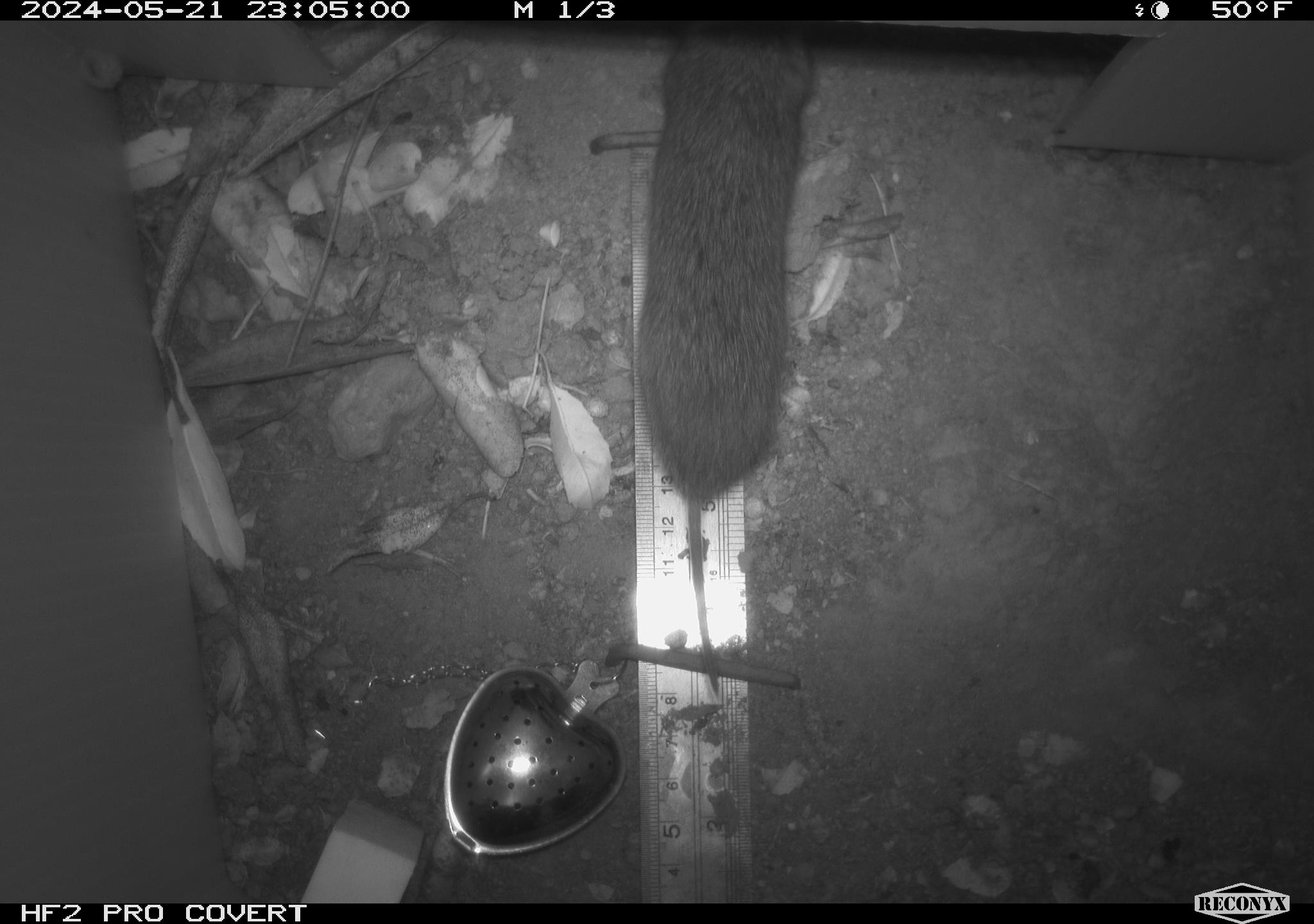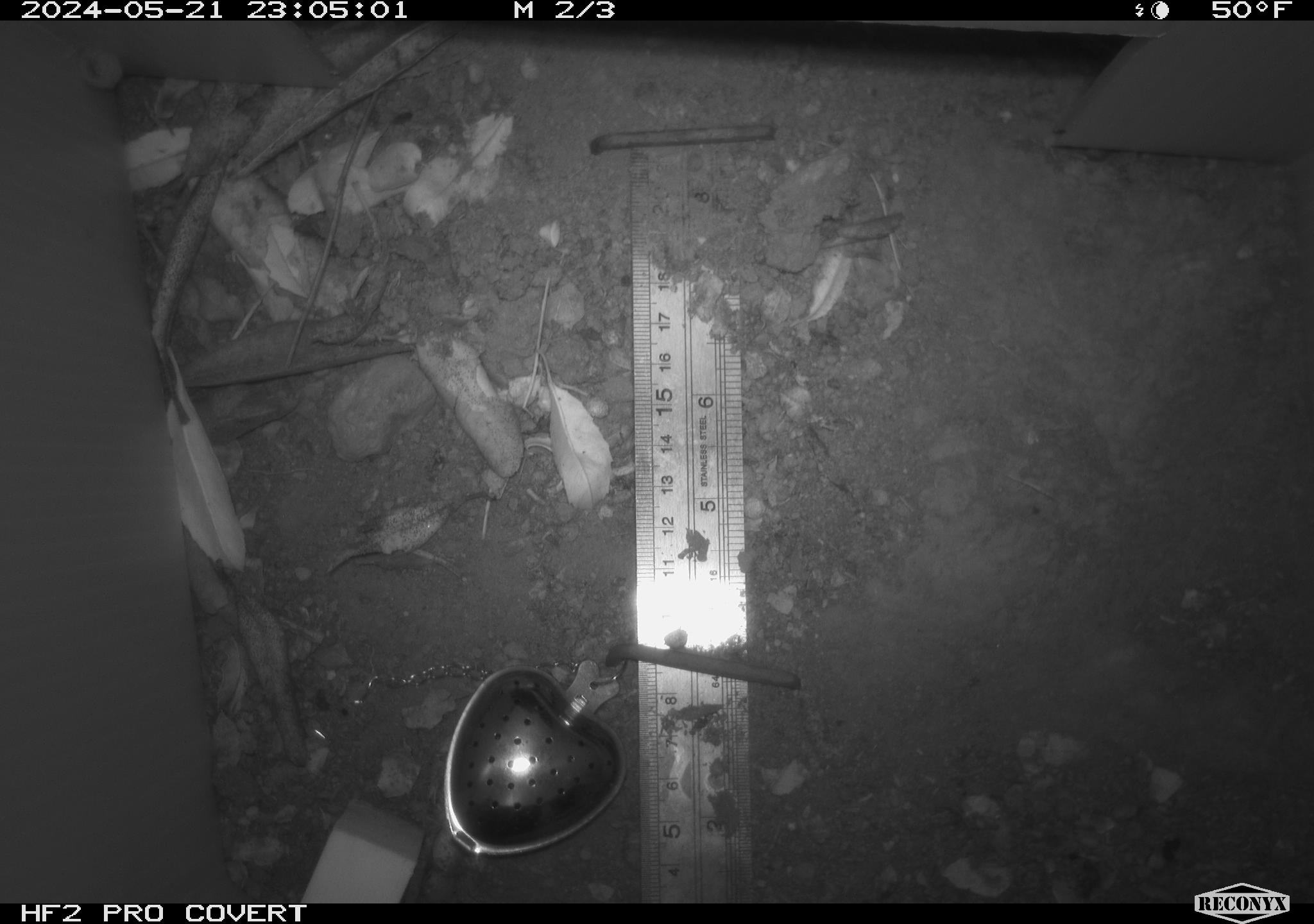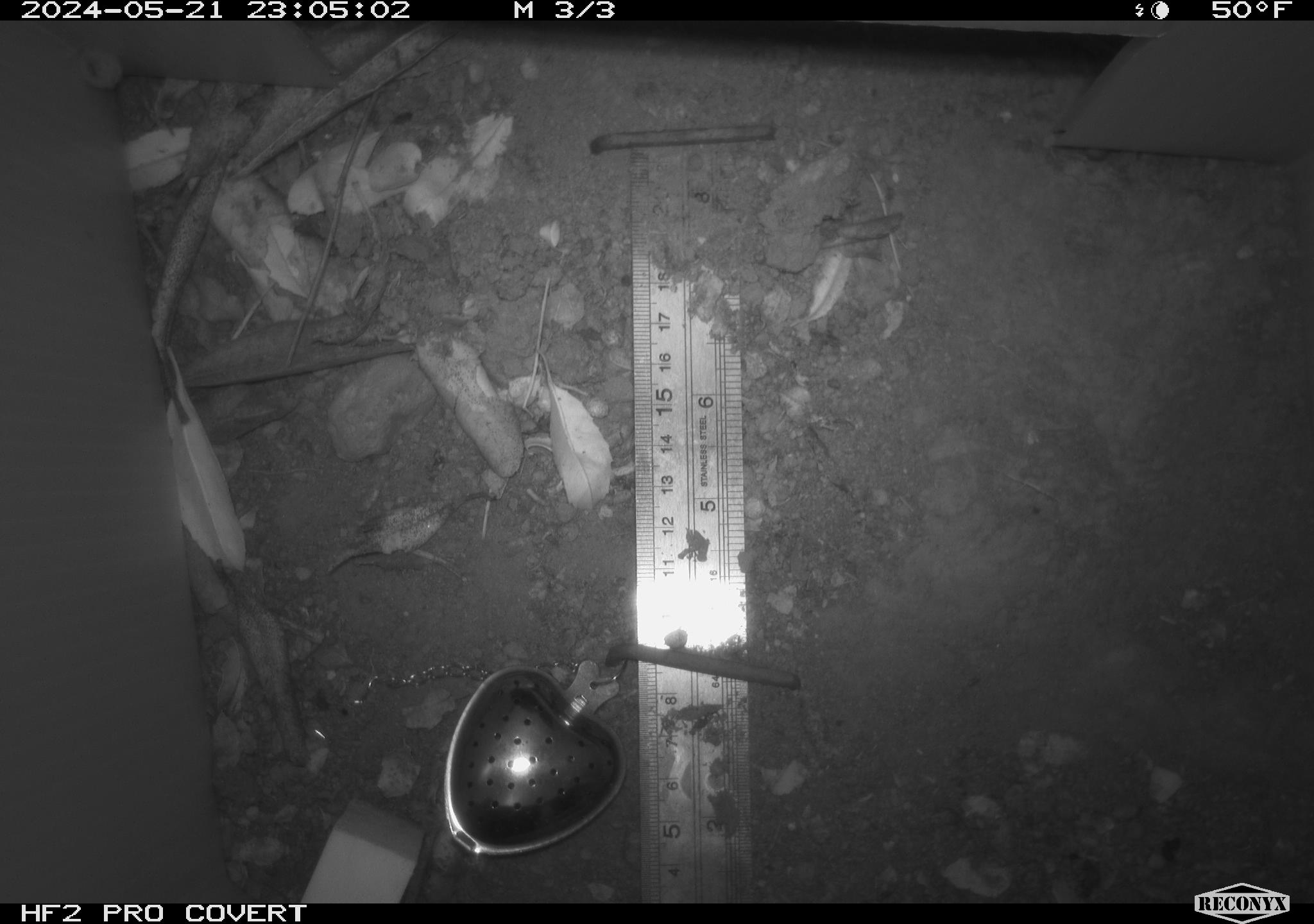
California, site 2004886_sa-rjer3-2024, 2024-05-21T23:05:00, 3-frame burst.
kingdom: Animalia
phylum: Chordata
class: Mammalia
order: Rodentia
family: Cricetidae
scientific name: Arvicolinae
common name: voles, lemmings, and muskrats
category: arvicolinae subfamily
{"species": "arvicolinae subfamily (voles, lemmings, and muskrats) (Arvicolinae)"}